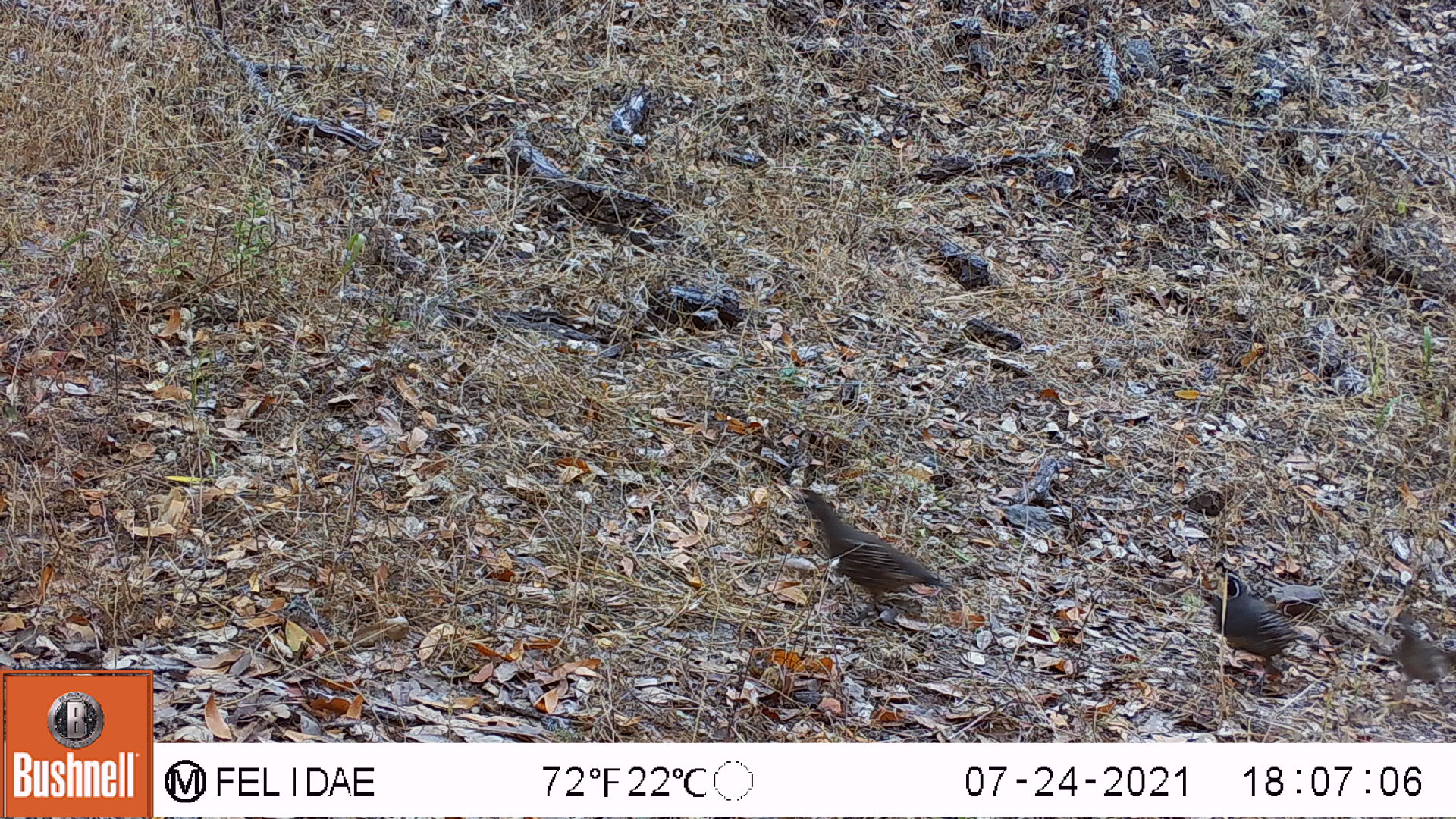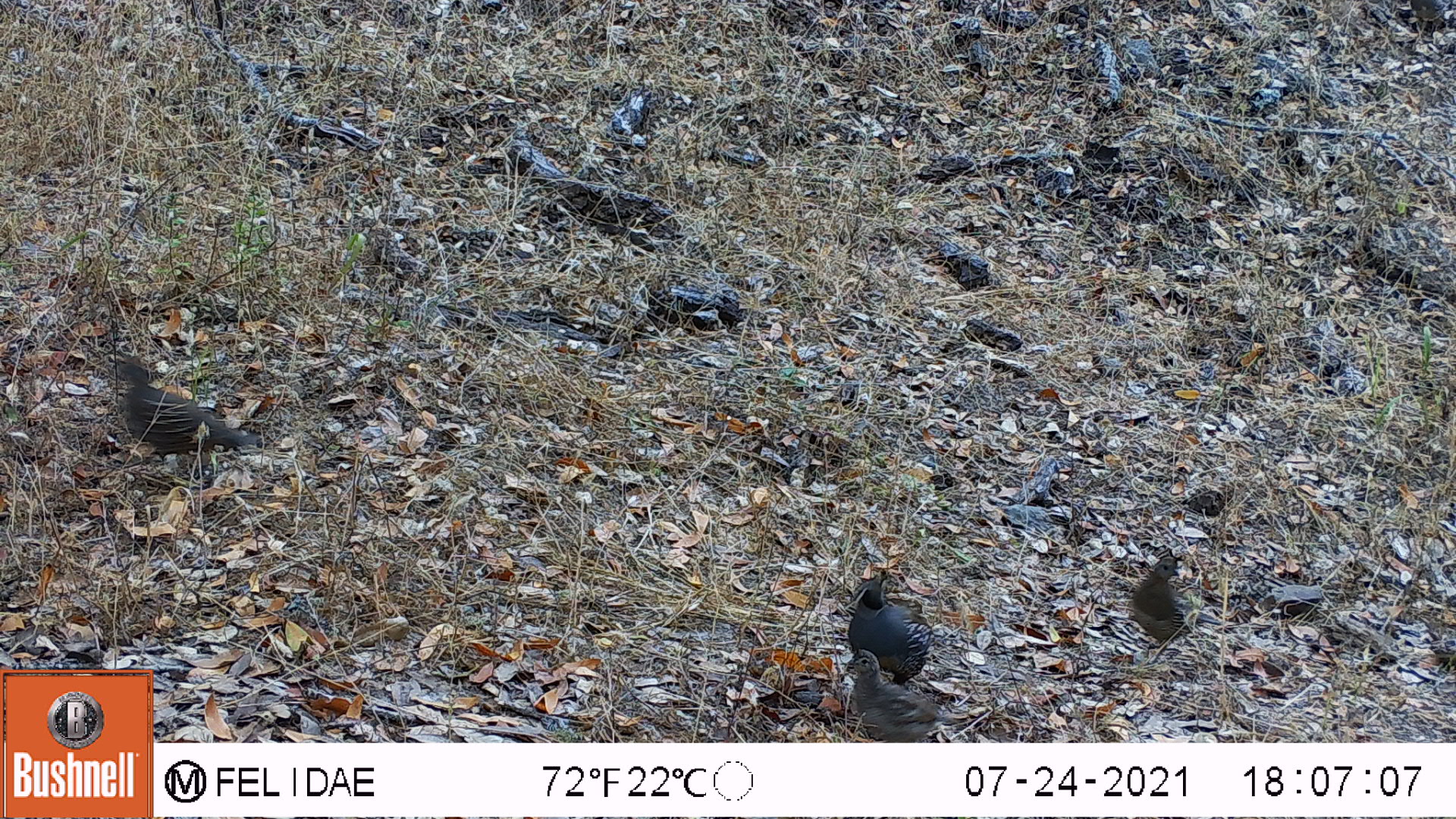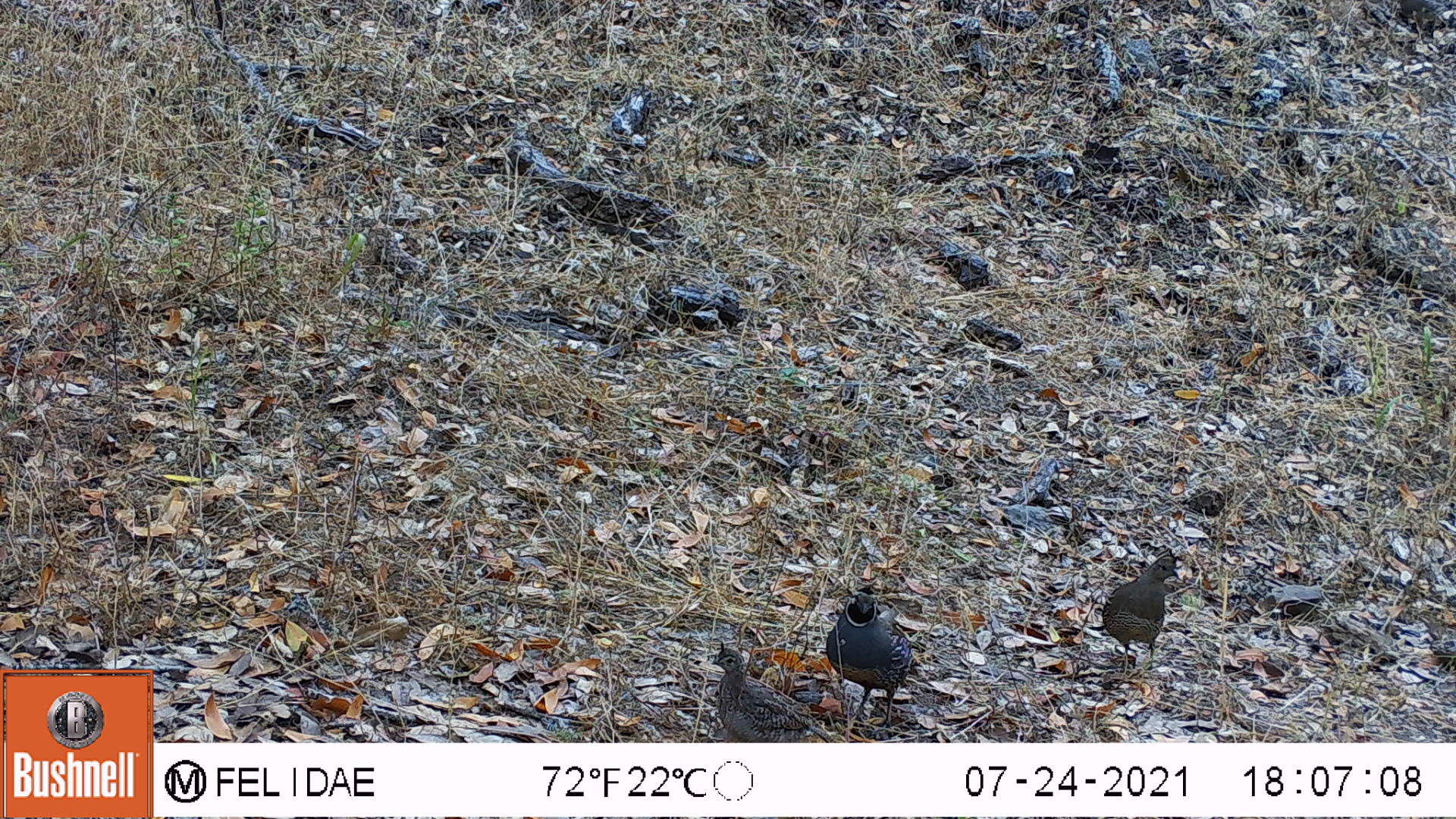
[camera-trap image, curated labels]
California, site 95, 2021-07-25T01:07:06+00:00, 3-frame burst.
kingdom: Animalia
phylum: Chordata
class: Aves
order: Galliformes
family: Odontophoridae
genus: Callipepla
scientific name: Callipepla californica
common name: california quail